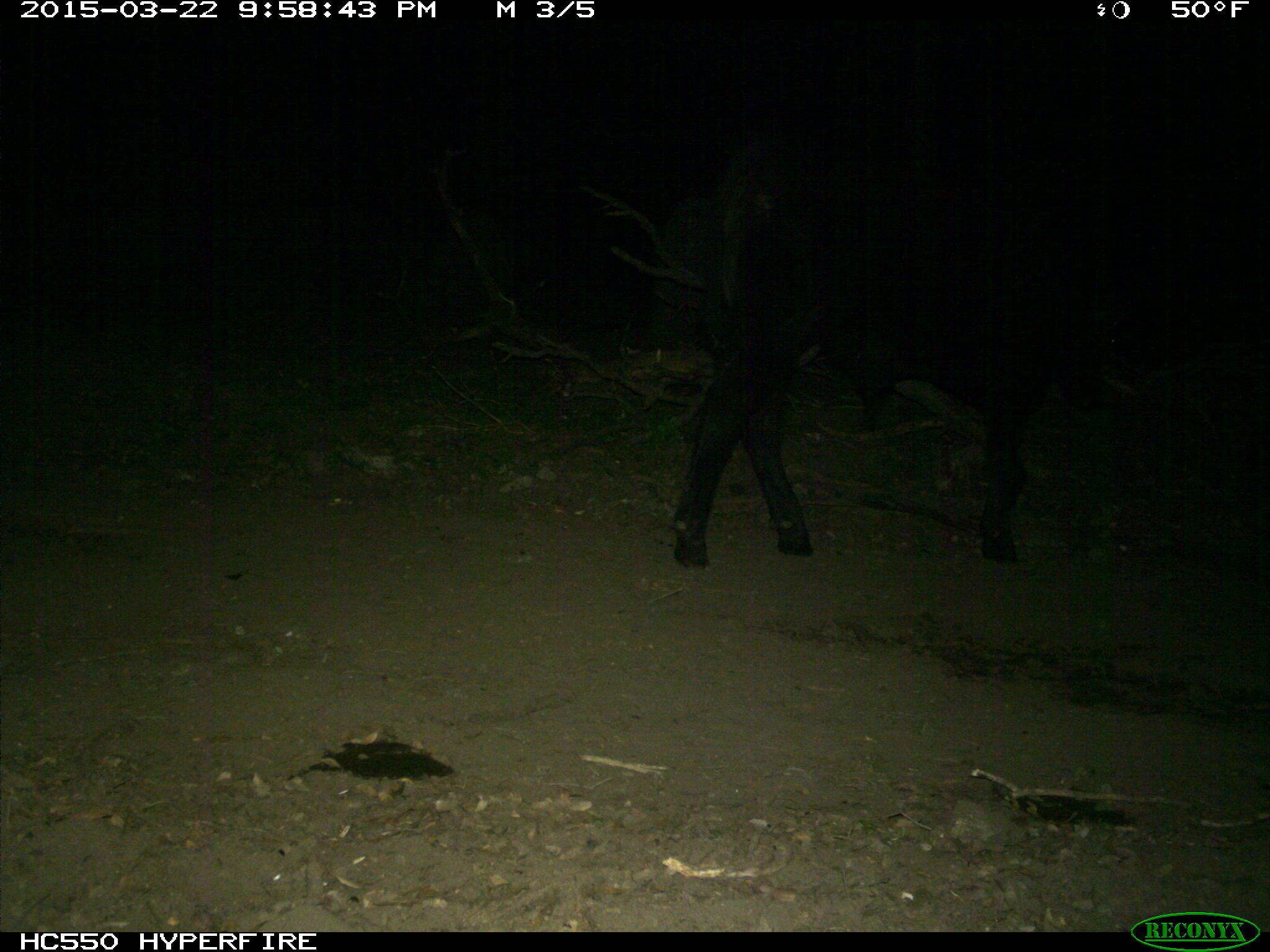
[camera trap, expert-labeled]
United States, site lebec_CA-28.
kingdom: Animalia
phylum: Chordata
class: Mammalia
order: Artiodactyla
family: Bovidae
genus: Bos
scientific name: Bos taurus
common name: domestic cow